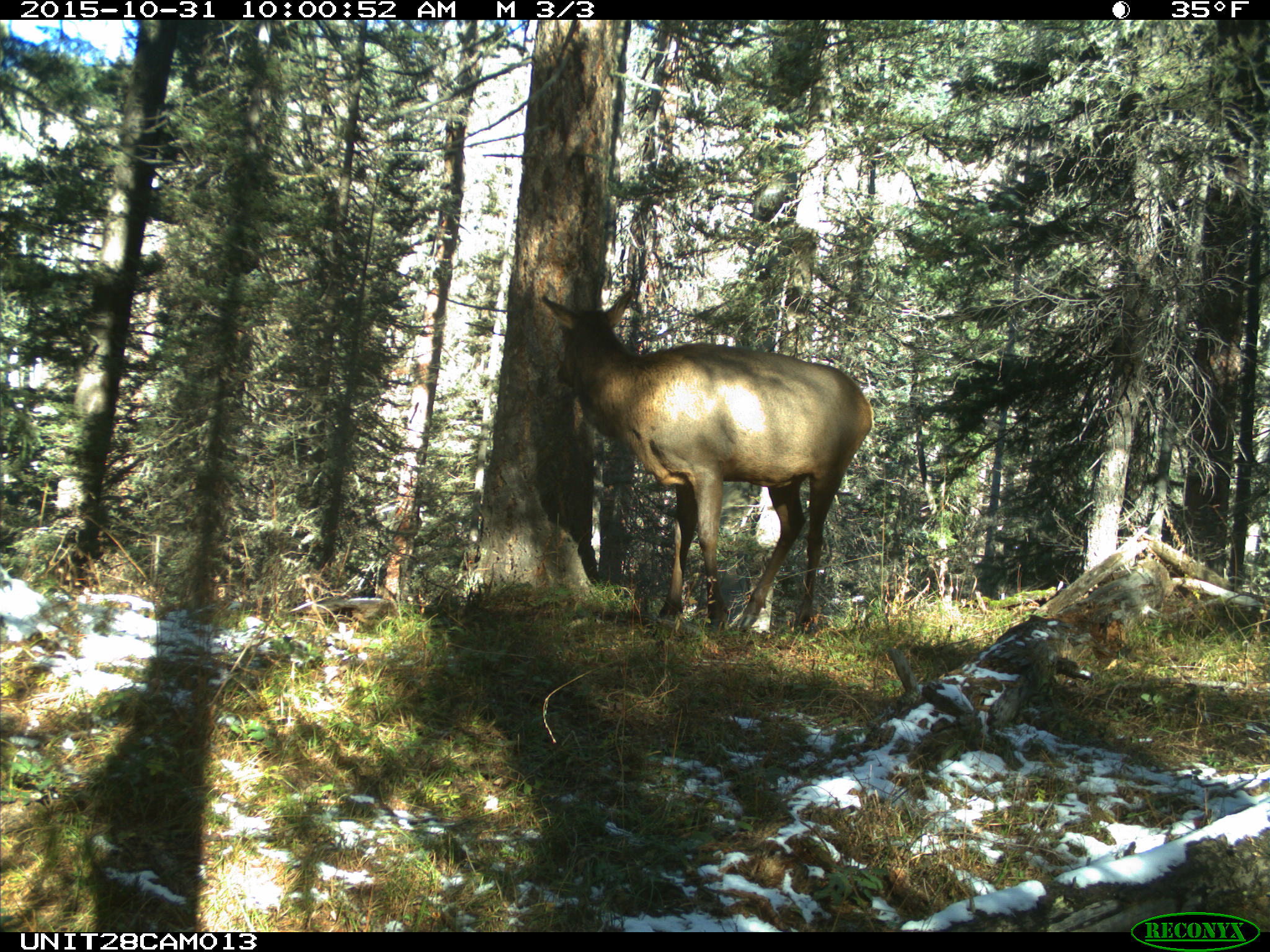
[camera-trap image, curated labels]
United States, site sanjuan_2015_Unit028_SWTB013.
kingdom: Animalia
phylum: Chordata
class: Mammalia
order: Artiodactyla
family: Cervidae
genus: Cervus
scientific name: Cervus elaphus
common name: red deer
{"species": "Cervus elaphus (red deer)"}